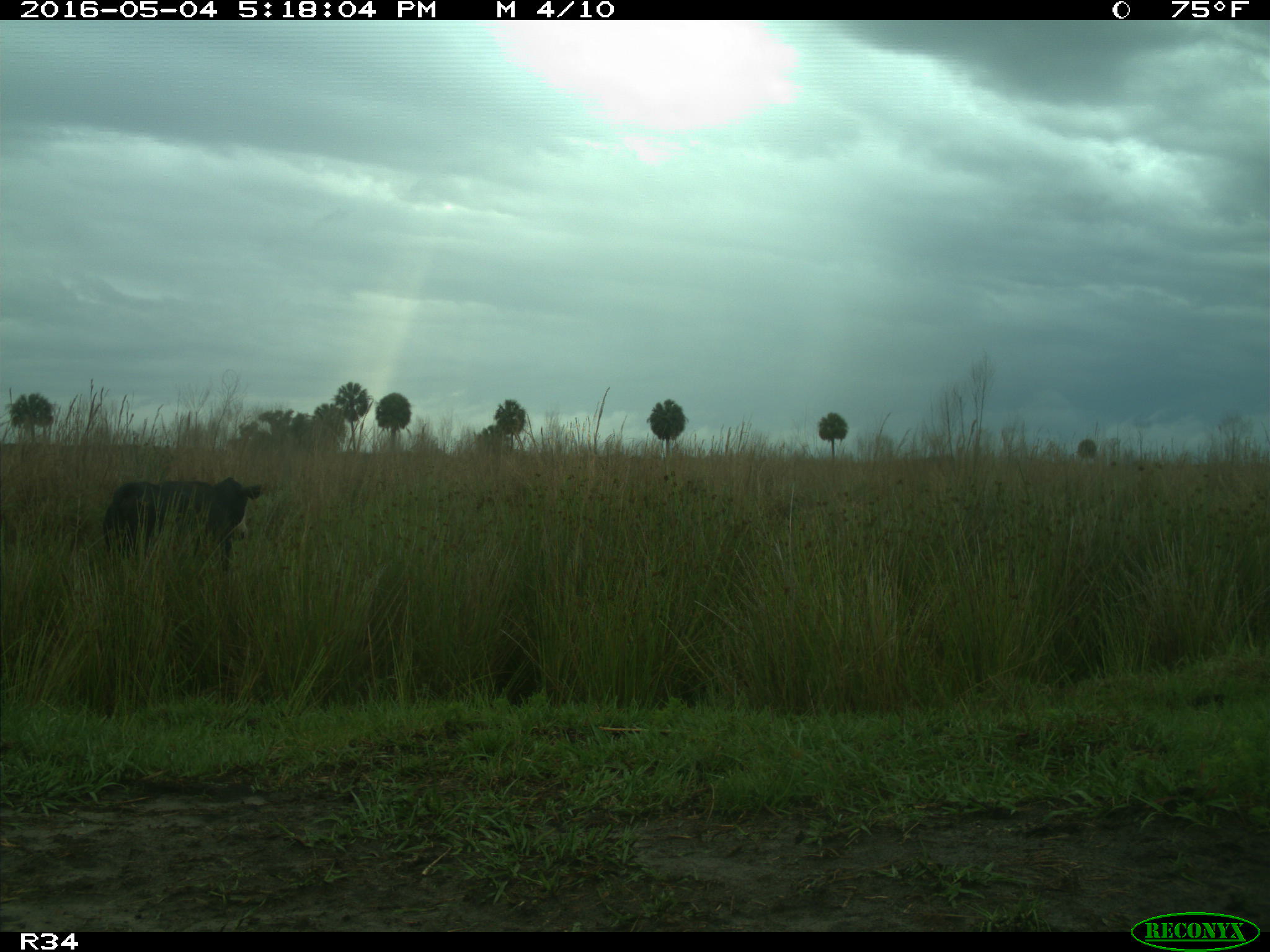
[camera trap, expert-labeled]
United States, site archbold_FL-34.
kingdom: Animalia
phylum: Chordata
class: Mammalia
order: Artiodactyla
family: Bovidae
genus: Bos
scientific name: Bos taurus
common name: domestic cow